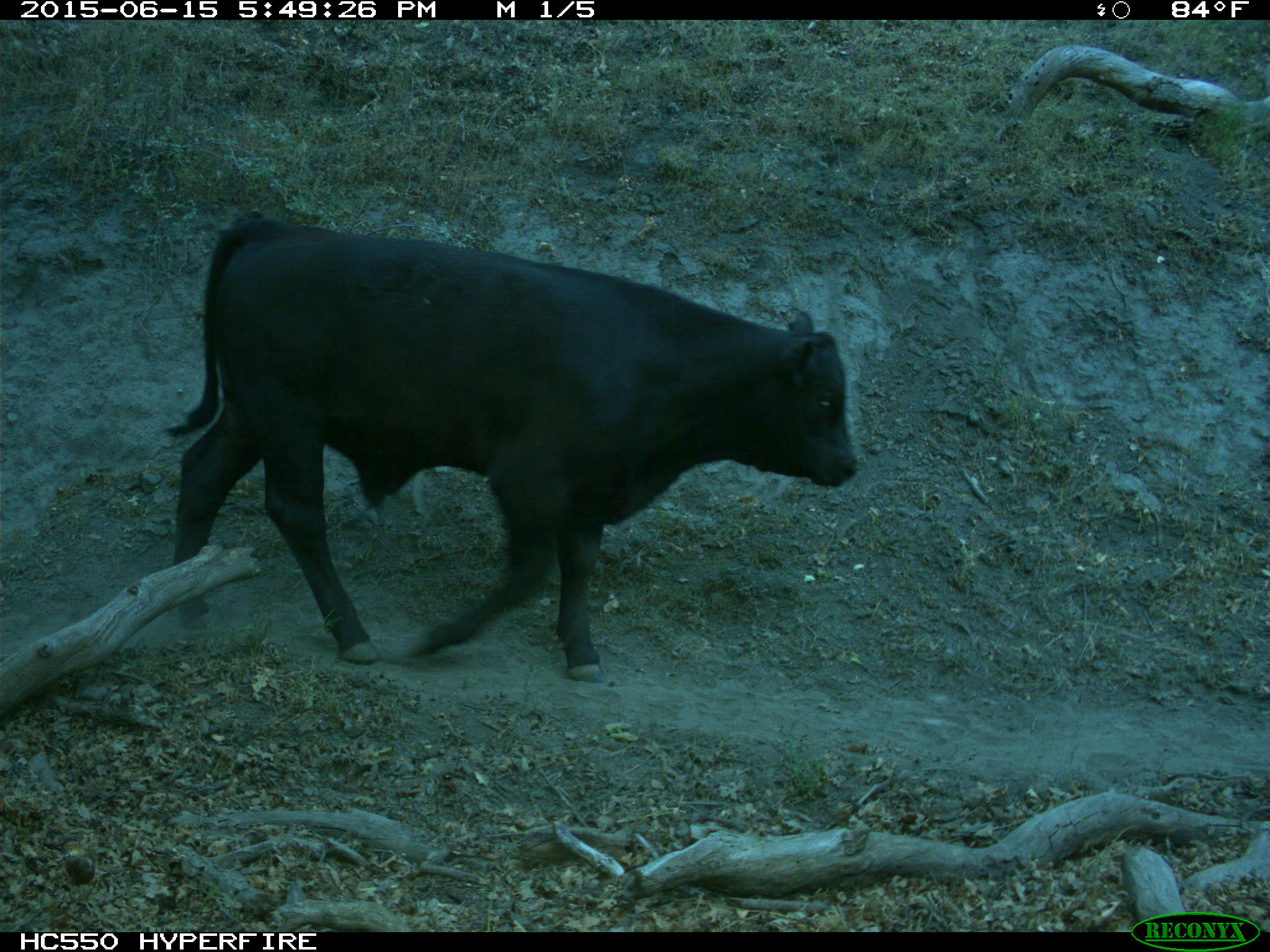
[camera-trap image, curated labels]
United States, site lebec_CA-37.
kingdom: Animalia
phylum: Chordata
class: Mammalia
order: Artiodactyla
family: Bovidae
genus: Bos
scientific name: Bos taurus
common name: domestic cow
Bos taurus (domestic cow).